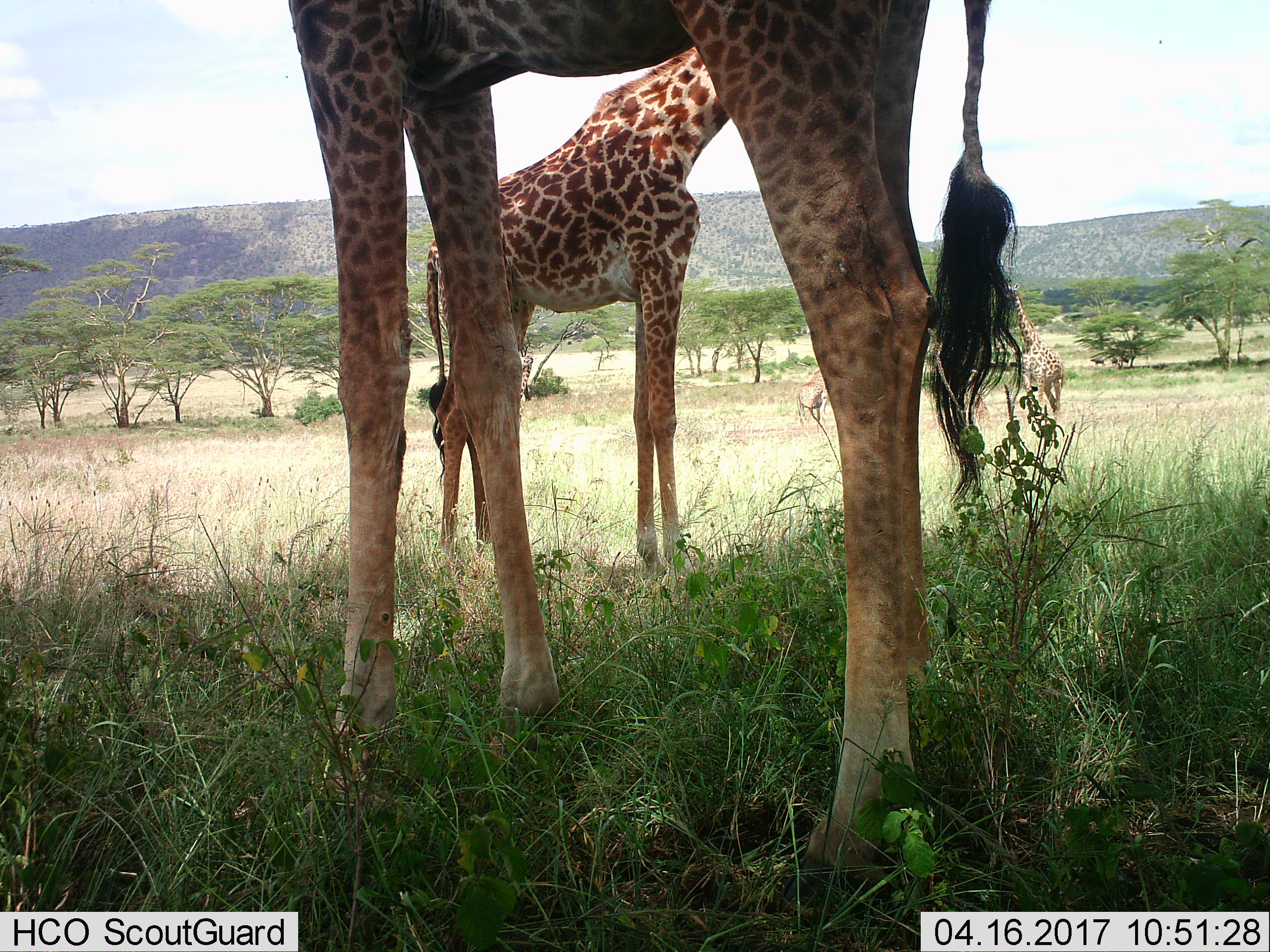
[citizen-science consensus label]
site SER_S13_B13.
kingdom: Animalia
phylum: Chordata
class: Mammalia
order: Artiodactyla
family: Giraffidae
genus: Giraffa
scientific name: Giraffa camelopardalis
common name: giraffe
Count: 4.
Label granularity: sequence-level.